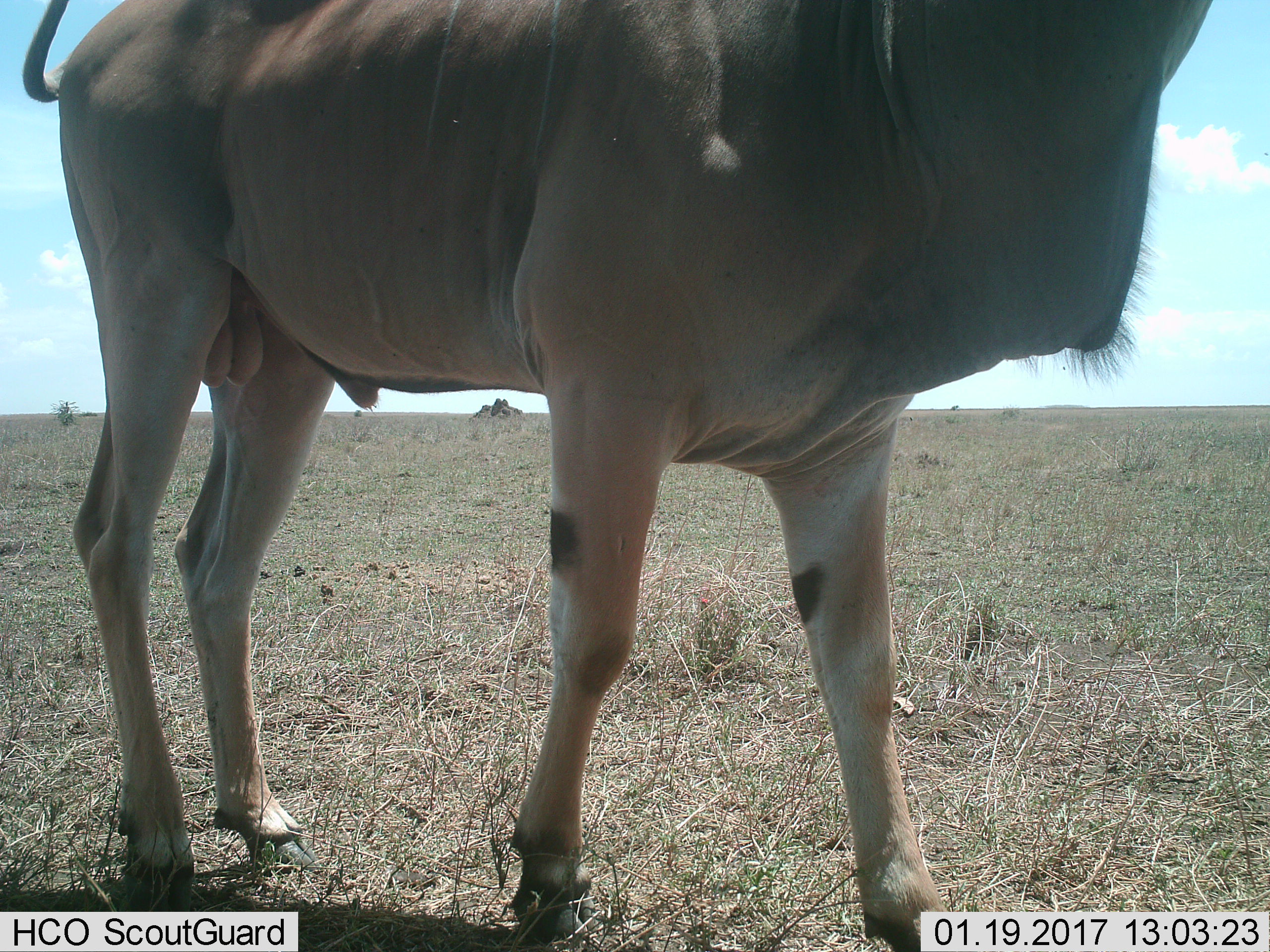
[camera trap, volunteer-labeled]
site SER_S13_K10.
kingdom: Animalia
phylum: Chordata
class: Mammalia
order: Artiodactyla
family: Bovidae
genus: Tragelaphus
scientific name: Tragelaphus oryx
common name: eland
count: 1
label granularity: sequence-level